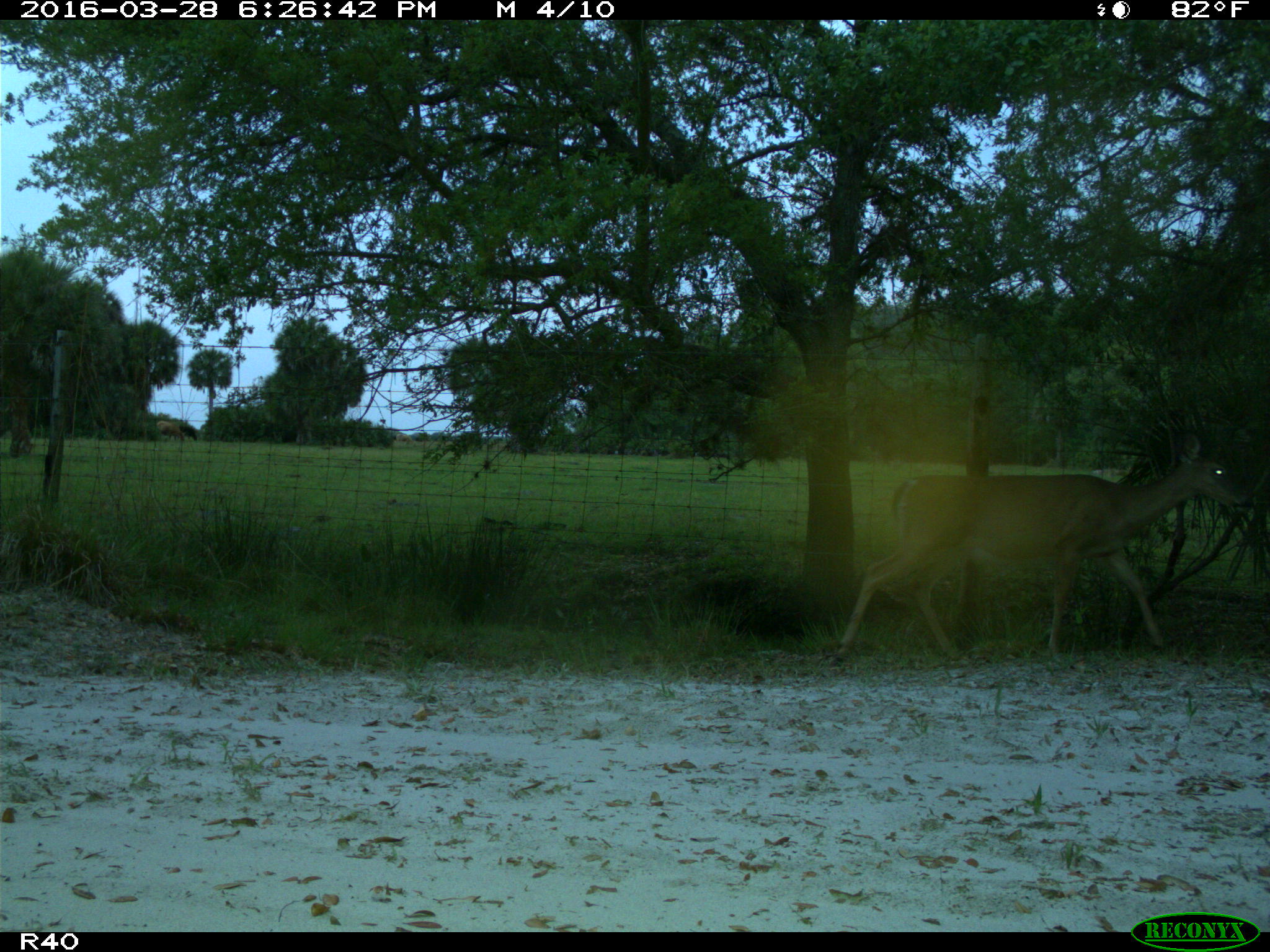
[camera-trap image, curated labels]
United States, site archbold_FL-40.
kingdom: Animalia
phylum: Chordata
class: Mammalia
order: Artiodactyla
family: Cervidae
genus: Odocoileus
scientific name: Odocoileus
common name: deer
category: unidentified deer